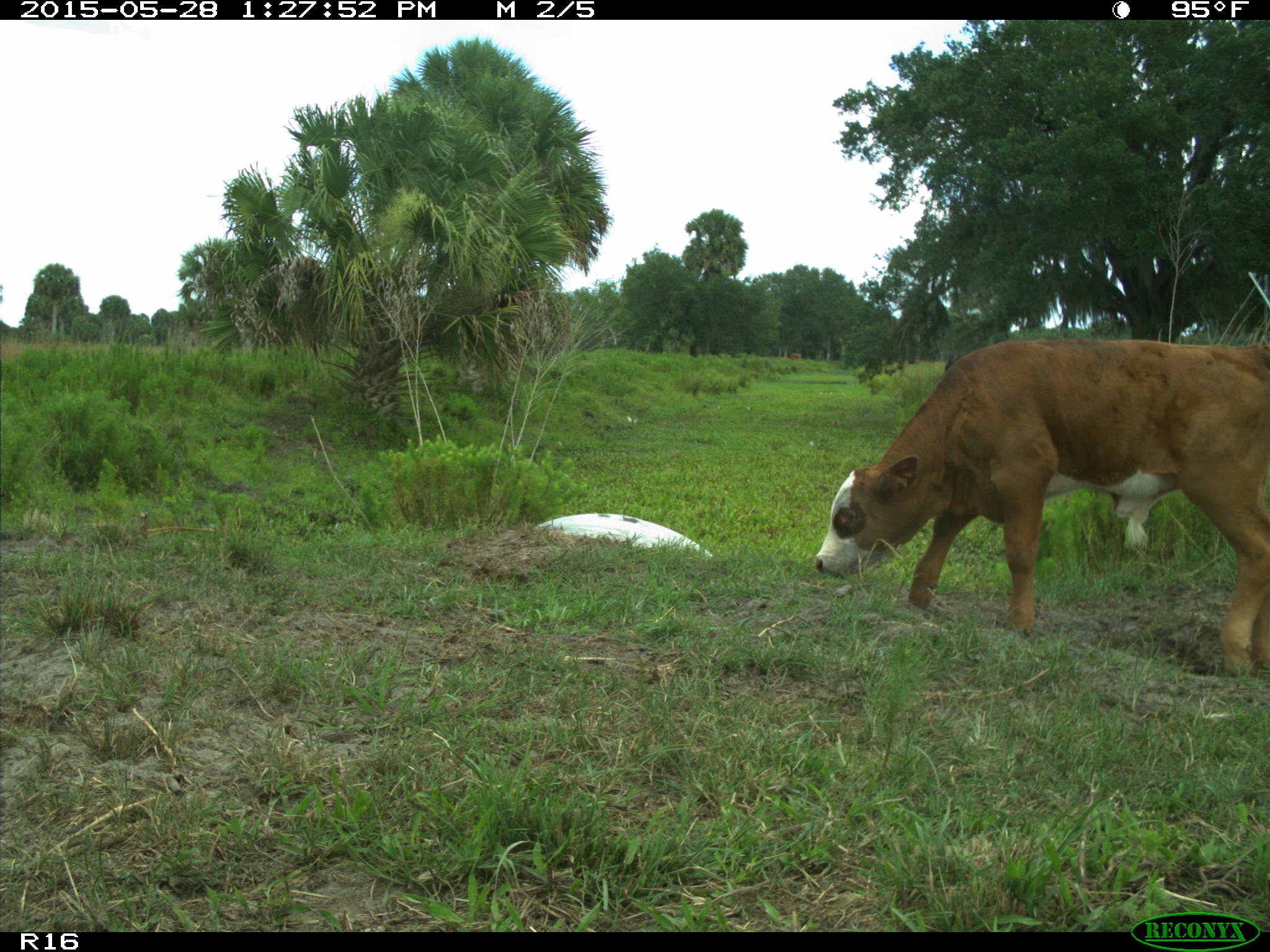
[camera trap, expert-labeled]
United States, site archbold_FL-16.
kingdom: Animalia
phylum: Chordata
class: Mammalia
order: Artiodactyla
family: Bovidae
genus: Bos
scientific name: Bos taurus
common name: domestic cow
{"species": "Bos taurus (domestic cow)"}